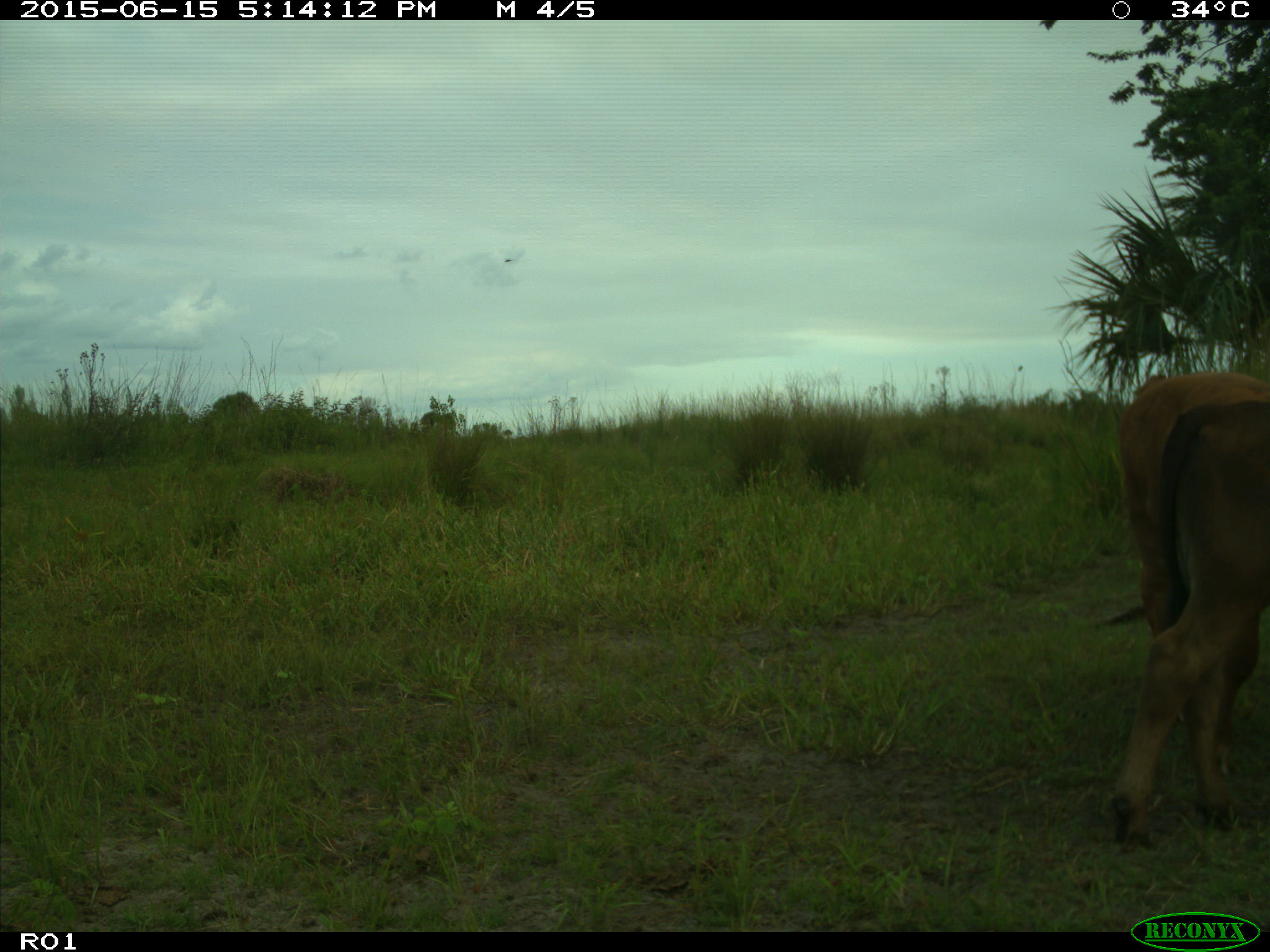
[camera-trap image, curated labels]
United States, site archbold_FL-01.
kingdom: Animalia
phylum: Chordata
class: Mammalia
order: Artiodactyla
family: Bovidae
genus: Bos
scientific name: Bos taurus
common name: domestic cow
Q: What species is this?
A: Bos taurus (domestic cow).